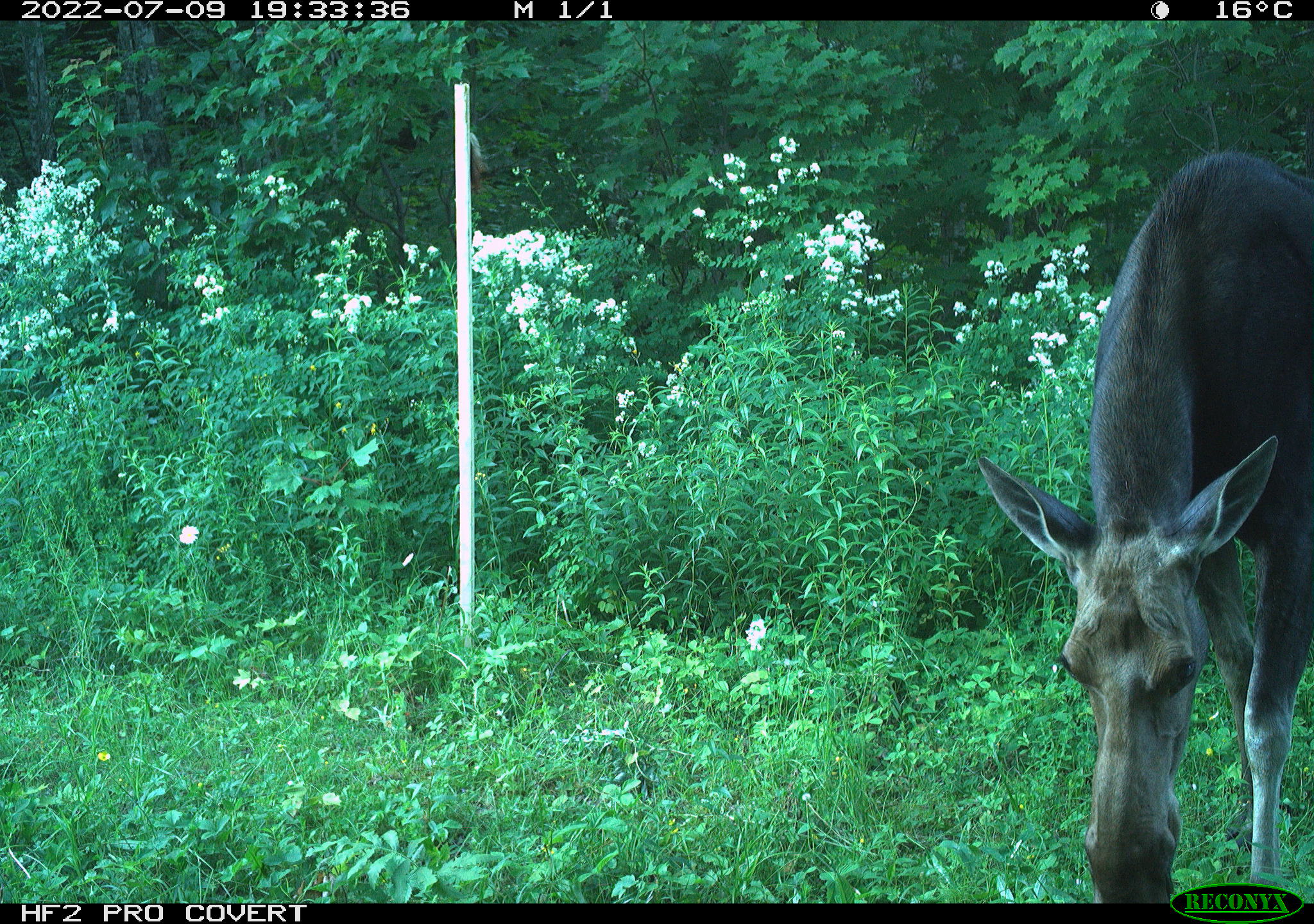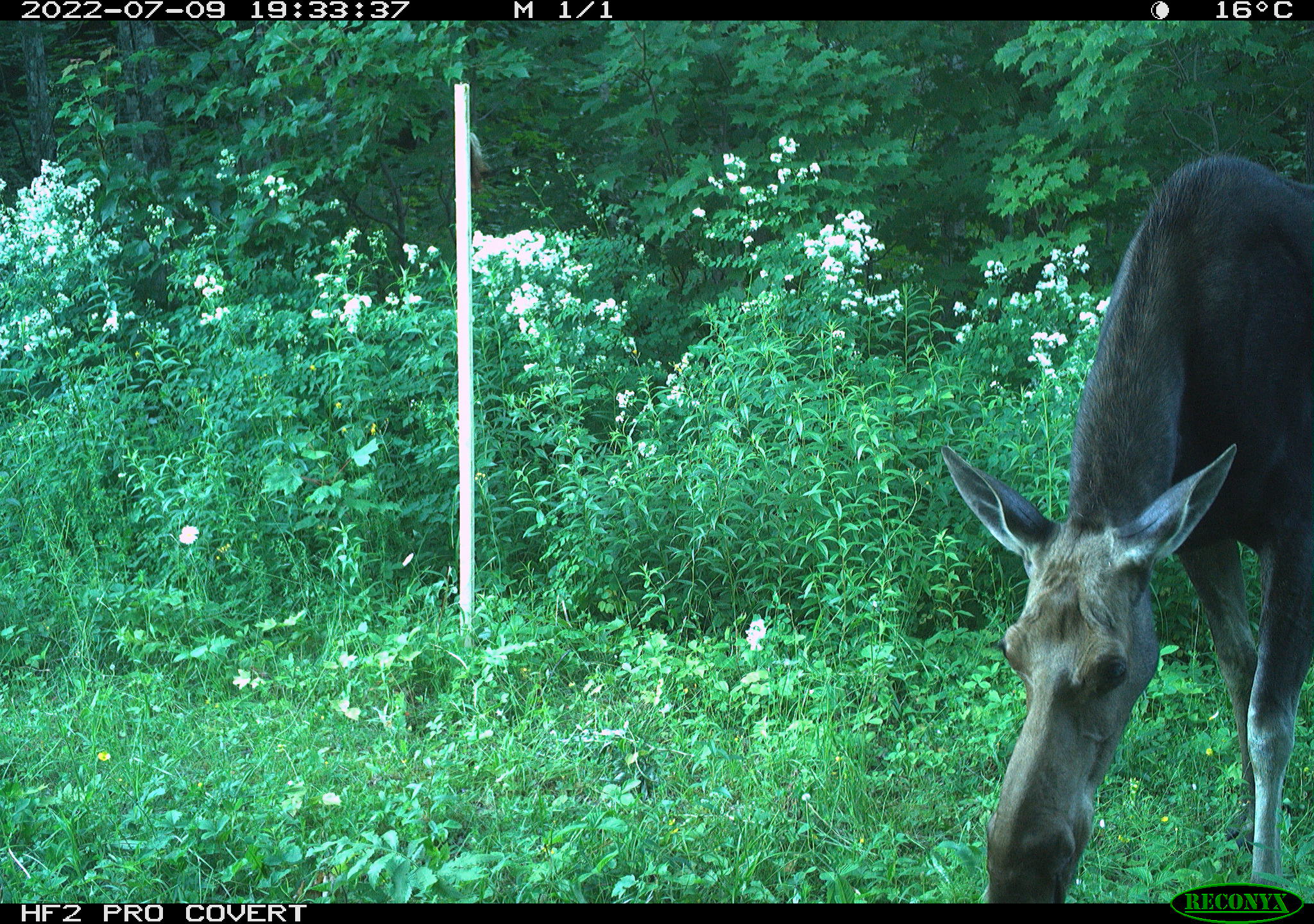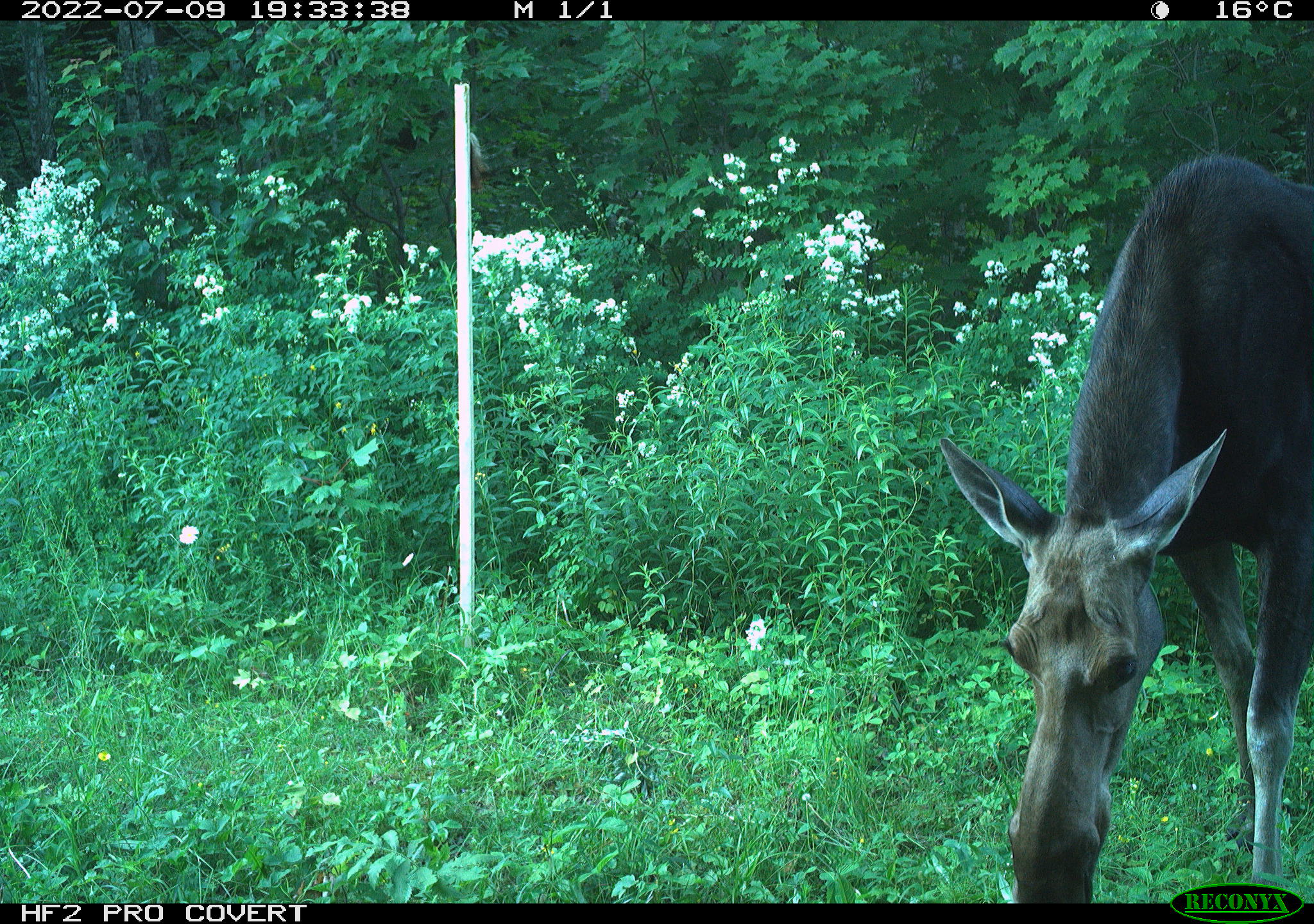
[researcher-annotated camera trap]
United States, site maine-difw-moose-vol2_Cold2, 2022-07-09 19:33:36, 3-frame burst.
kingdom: Animalia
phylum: Chordata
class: Mammalia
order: Artiodactyla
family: Cervidae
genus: Alces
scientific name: Alces alces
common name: moose